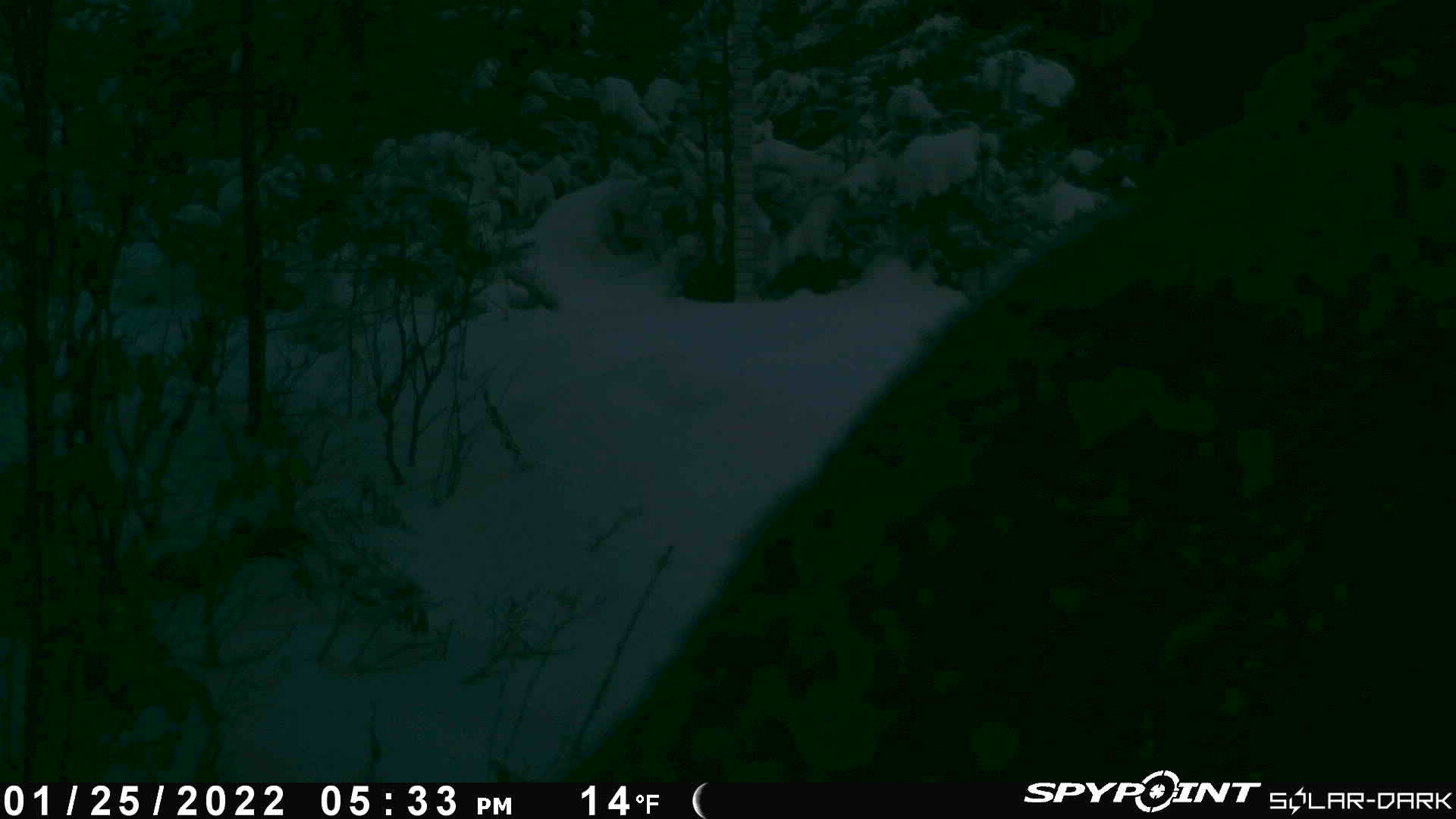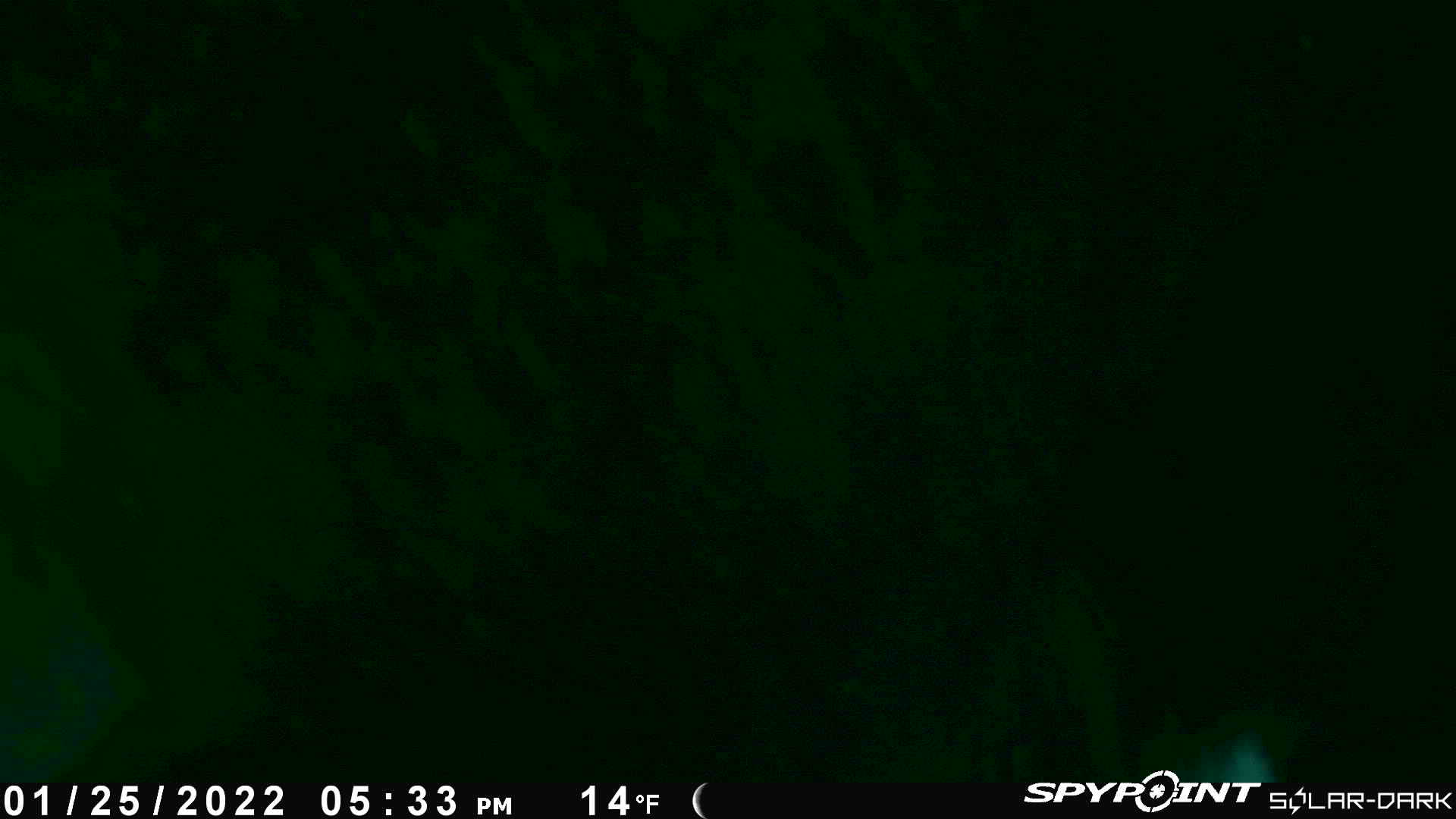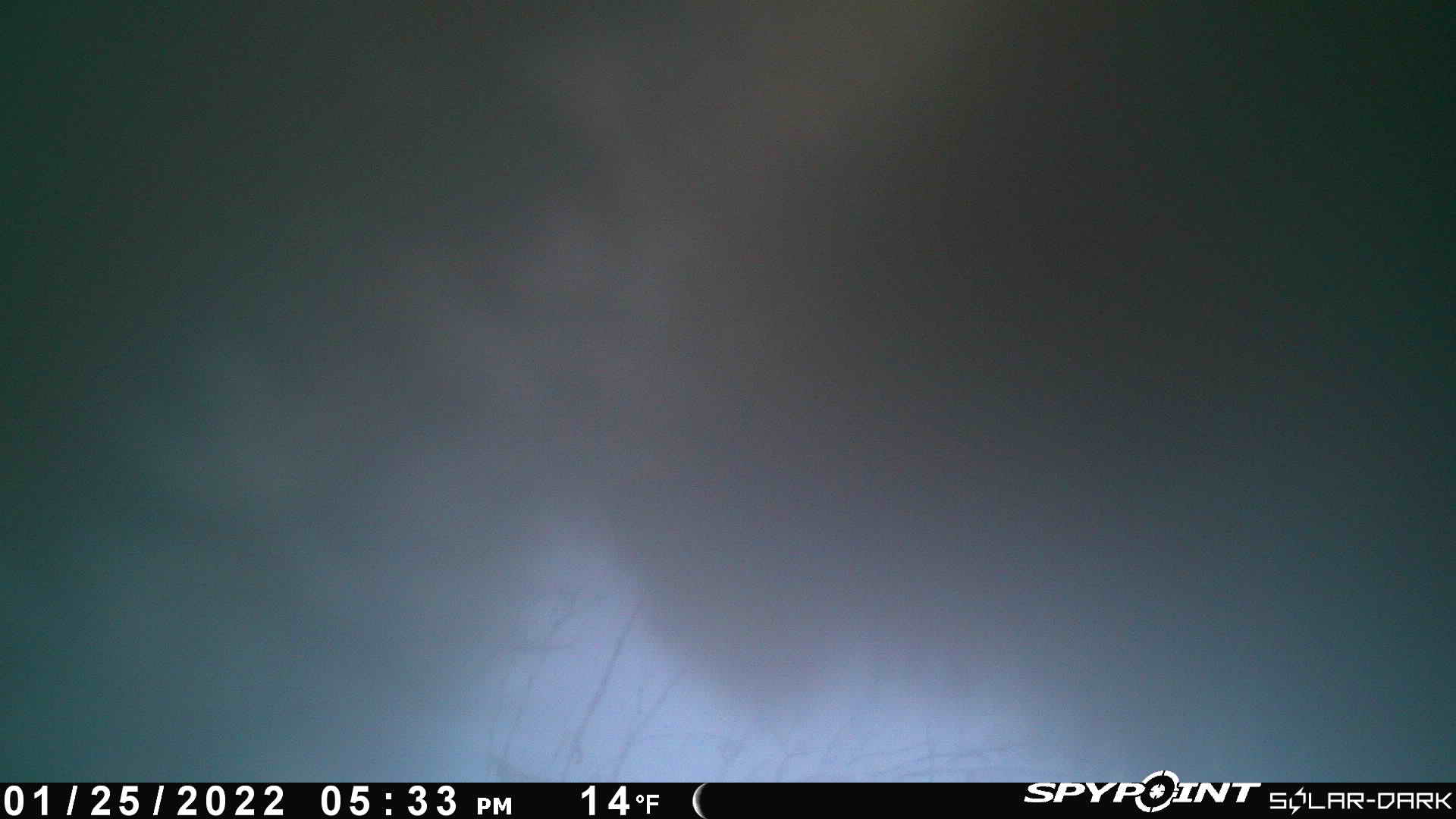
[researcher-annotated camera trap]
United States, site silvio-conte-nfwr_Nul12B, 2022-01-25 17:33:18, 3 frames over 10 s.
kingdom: Animalia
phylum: Chordata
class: Mammalia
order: Artiodactyla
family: Cervidae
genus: Alces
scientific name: Alces alces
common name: moose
Moose (Alces alces).